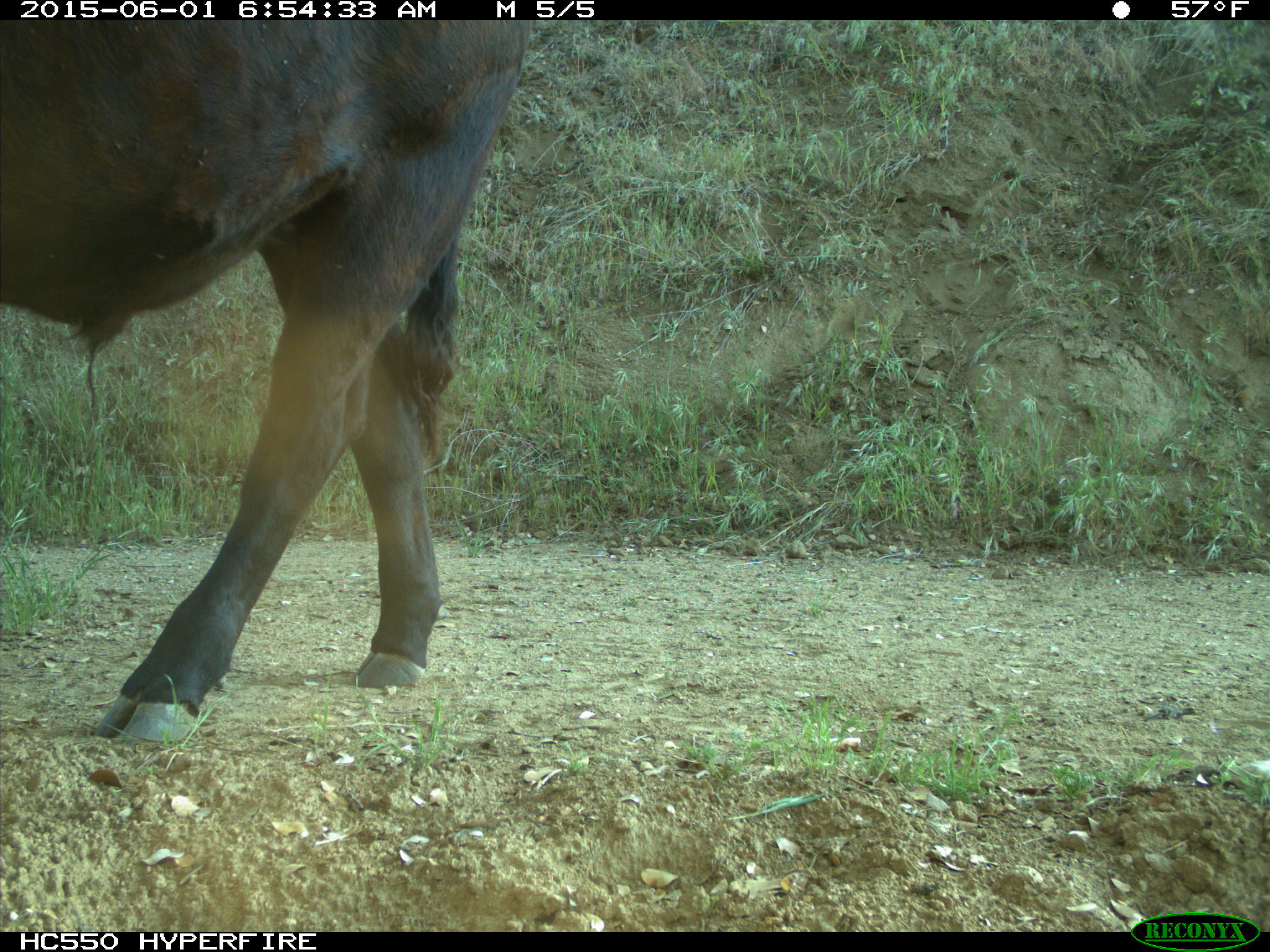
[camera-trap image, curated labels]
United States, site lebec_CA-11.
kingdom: Animalia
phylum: Chordata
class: Mammalia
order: Artiodactyla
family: Bovidae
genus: Bos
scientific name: Bos taurus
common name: domestic cow